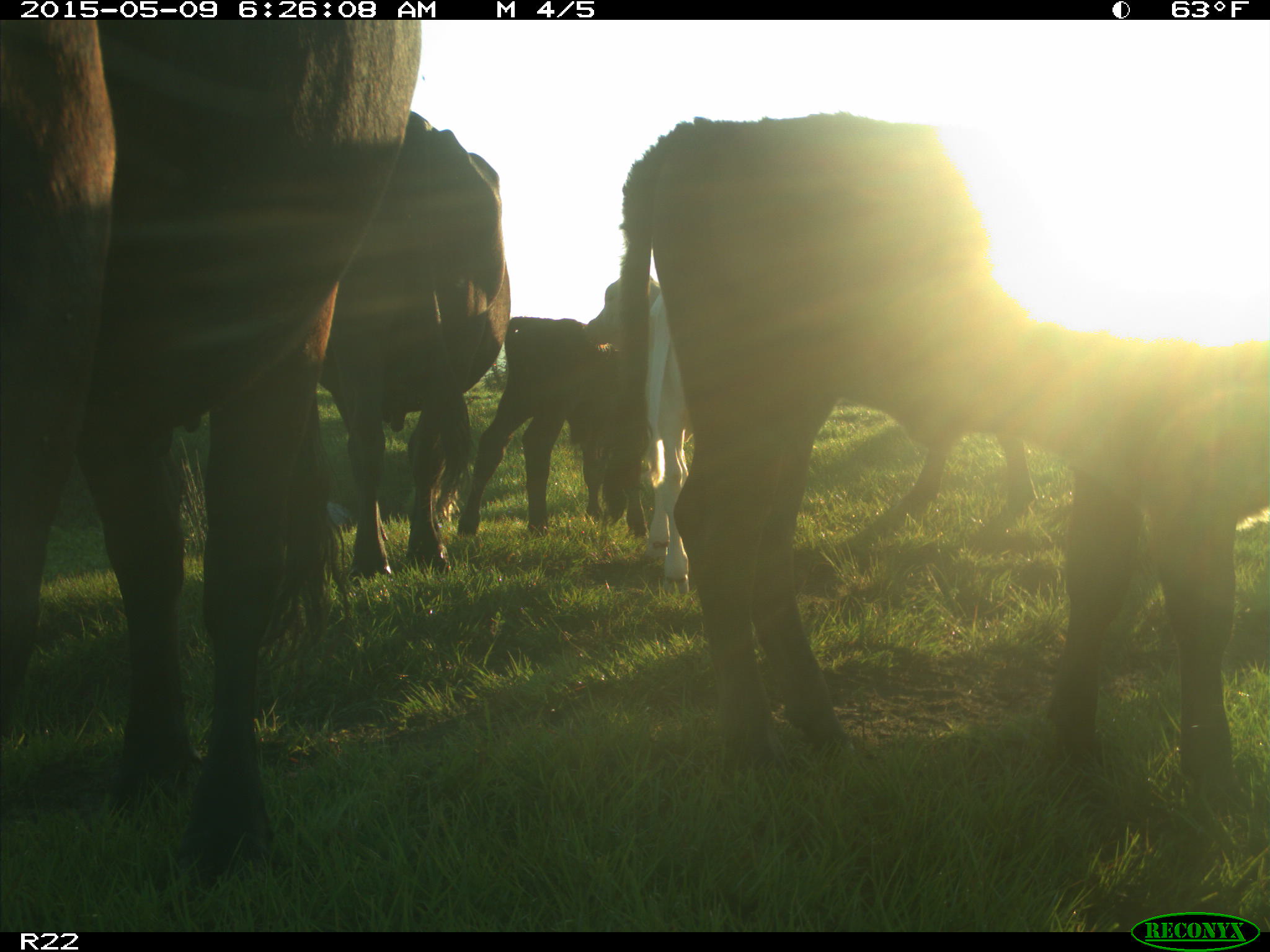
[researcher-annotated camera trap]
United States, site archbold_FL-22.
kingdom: Animalia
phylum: Chordata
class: Mammalia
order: Artiodactyla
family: Bovidae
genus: Bos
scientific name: Bos taurus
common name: domestic cow